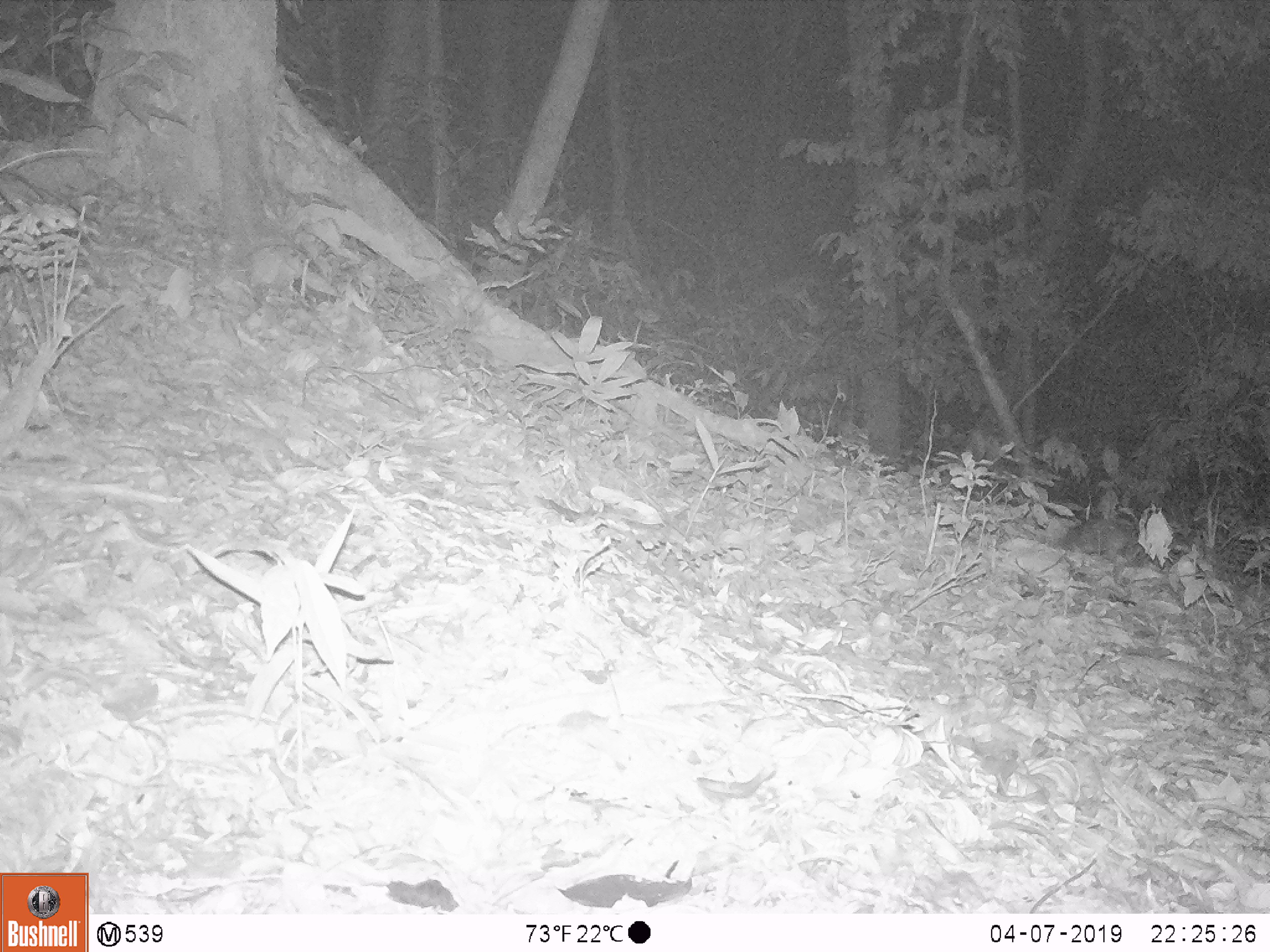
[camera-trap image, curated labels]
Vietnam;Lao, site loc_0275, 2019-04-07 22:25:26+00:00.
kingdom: Animalia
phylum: Chordata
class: Mammalia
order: Rodentia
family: Muridae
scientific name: Muridae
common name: old-world mice and rats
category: unidentified murid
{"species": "unidentified murid (old-world mice and rats) (Muridae)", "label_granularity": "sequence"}